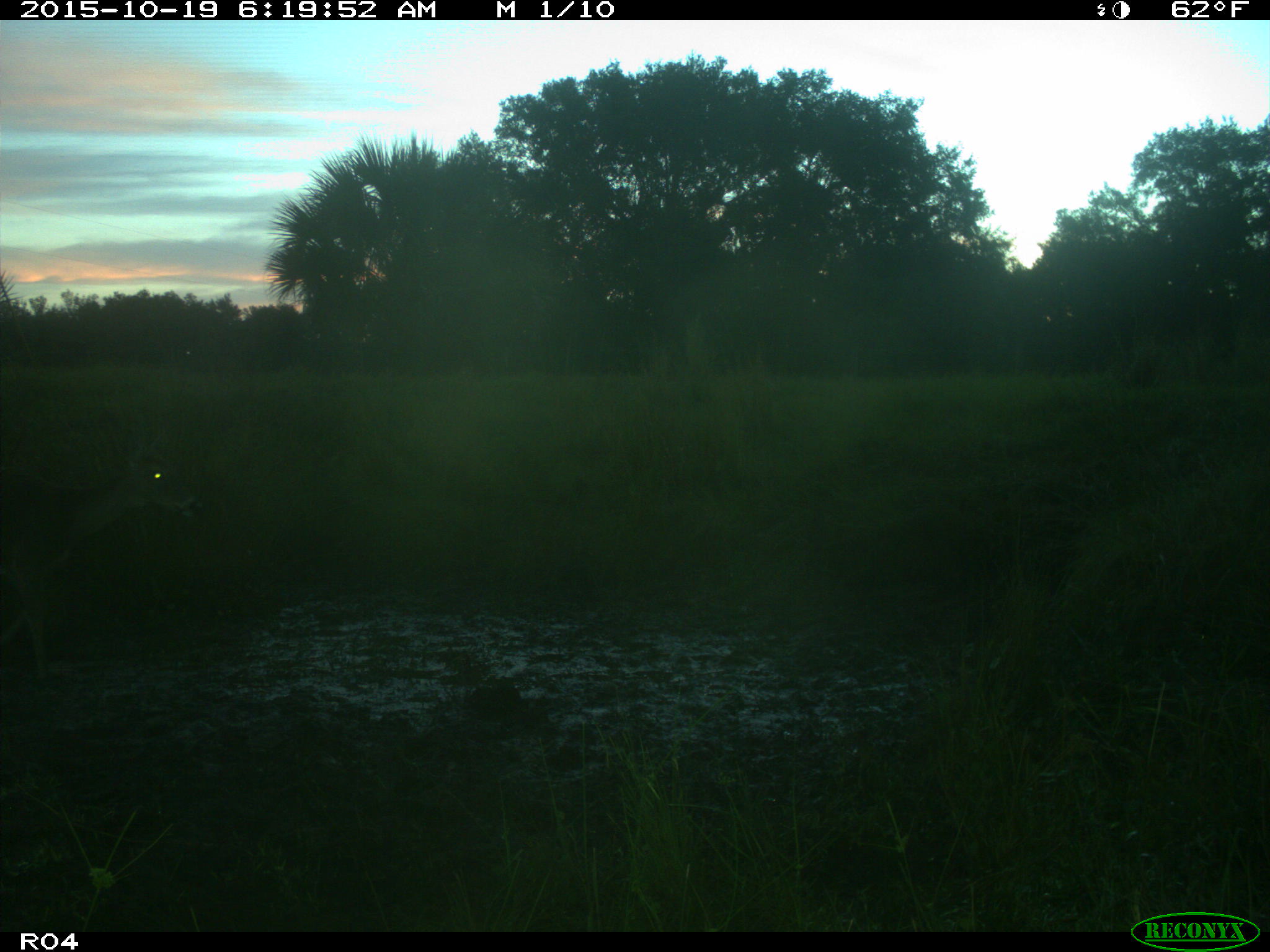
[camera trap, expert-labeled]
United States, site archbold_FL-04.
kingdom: Animalia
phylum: Chordata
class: Mammalia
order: Artiodactyla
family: Cervidae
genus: Odocoileus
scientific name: Odocoileus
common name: deer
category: unidentified deer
Unidentified deer (deer) (Odocoileus).